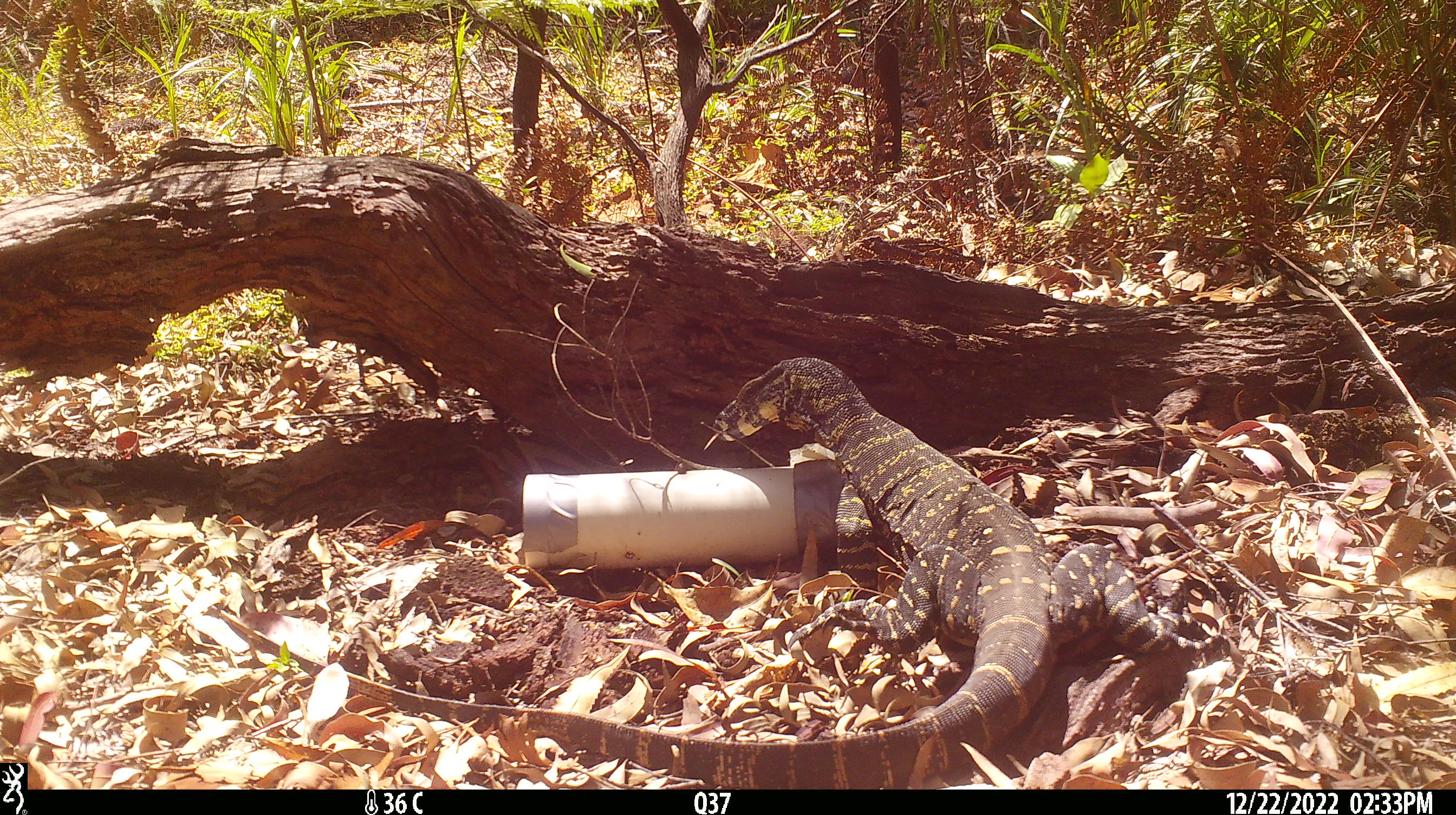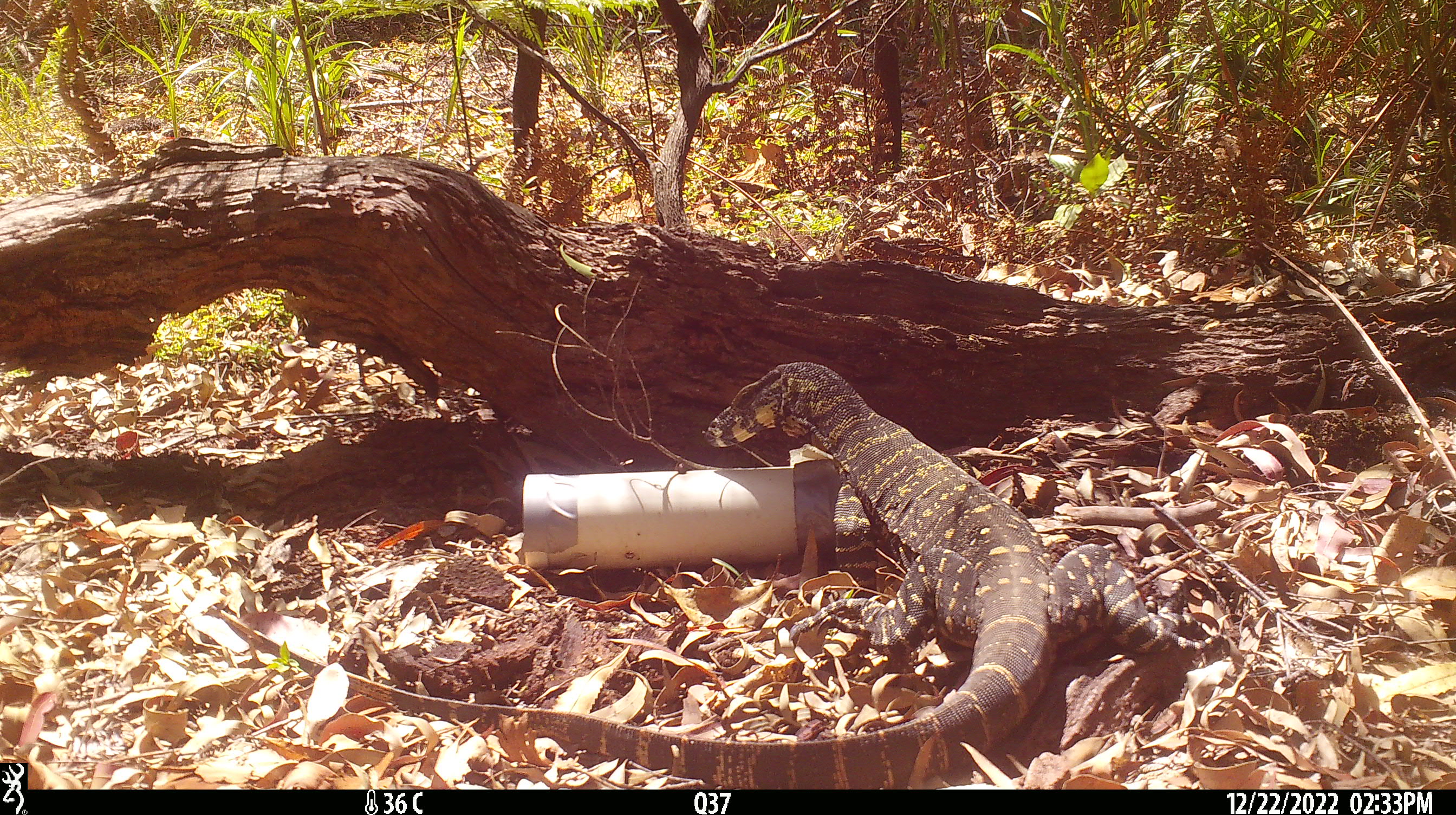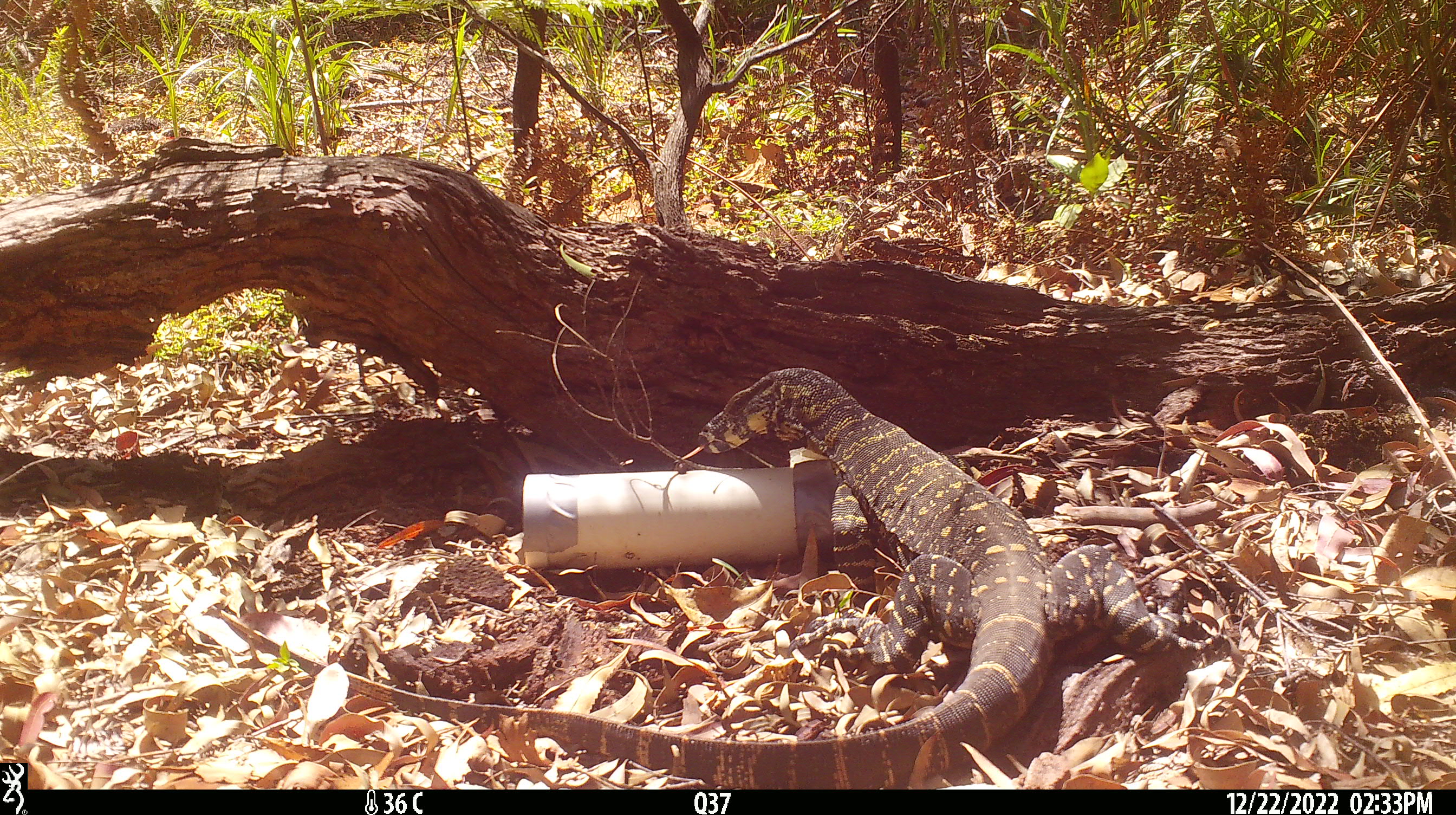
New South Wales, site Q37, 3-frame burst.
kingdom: Animalia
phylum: Chordata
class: Reptilia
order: Squamata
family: Varanidae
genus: Varanus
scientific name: Varanus varius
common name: lace monitor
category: goanna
Goanna (lace monitor) (Varanus varius).